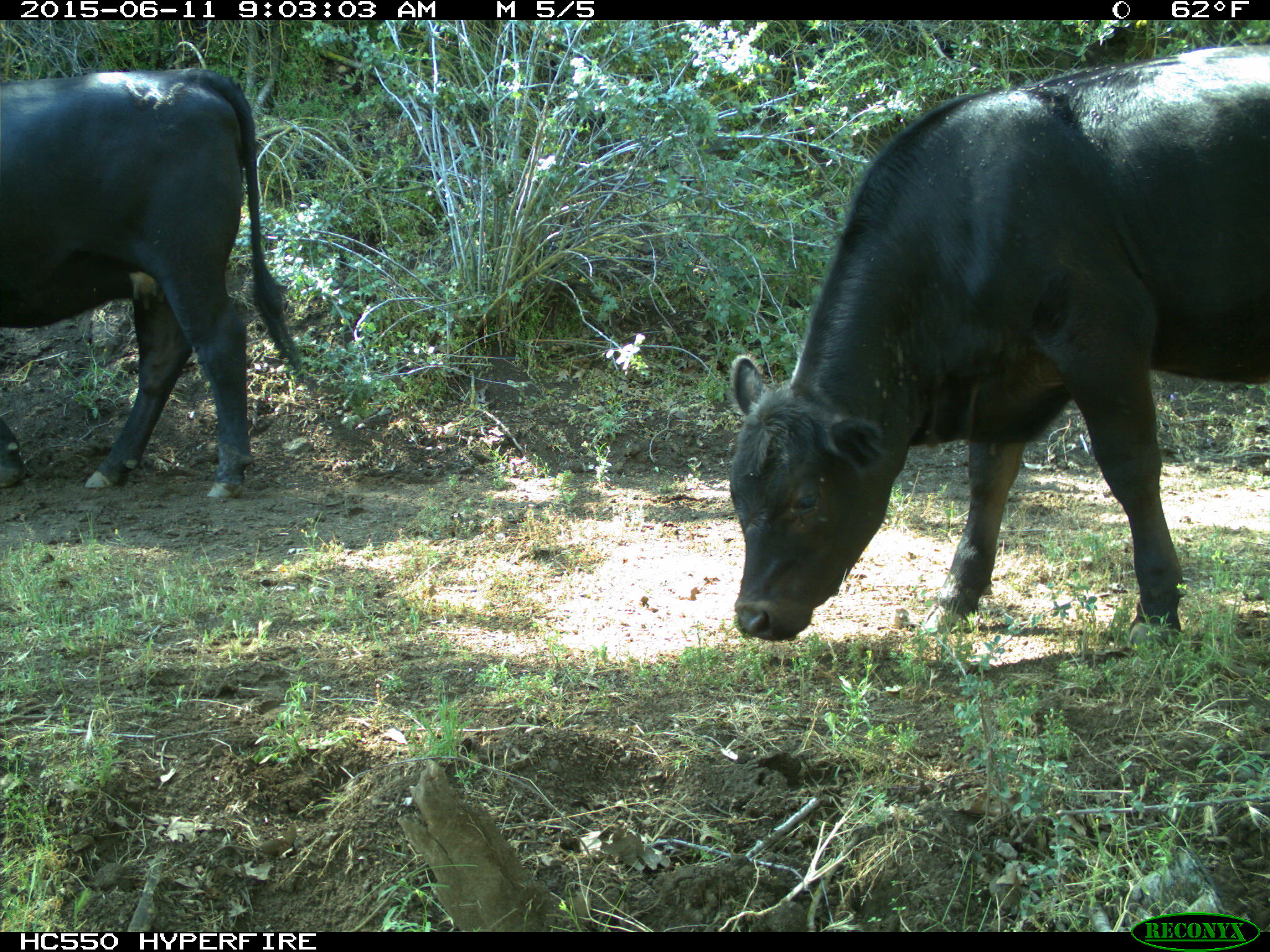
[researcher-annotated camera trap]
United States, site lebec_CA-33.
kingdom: Animalia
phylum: Chordata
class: Mammalia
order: Artiodactyla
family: Bovidae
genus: Bos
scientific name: Bos taurus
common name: domestic cow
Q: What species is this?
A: Bos taurus (domestic cow).